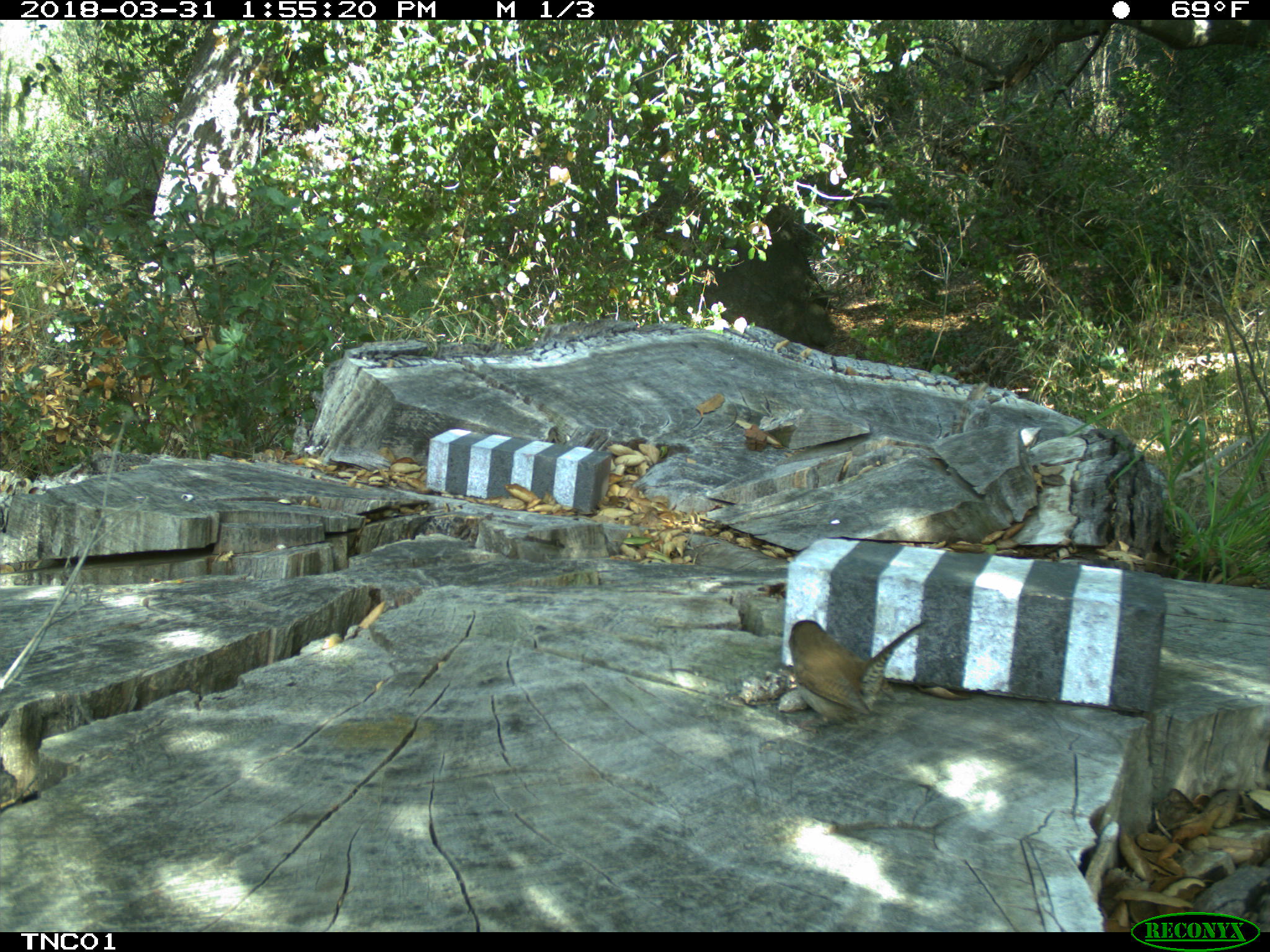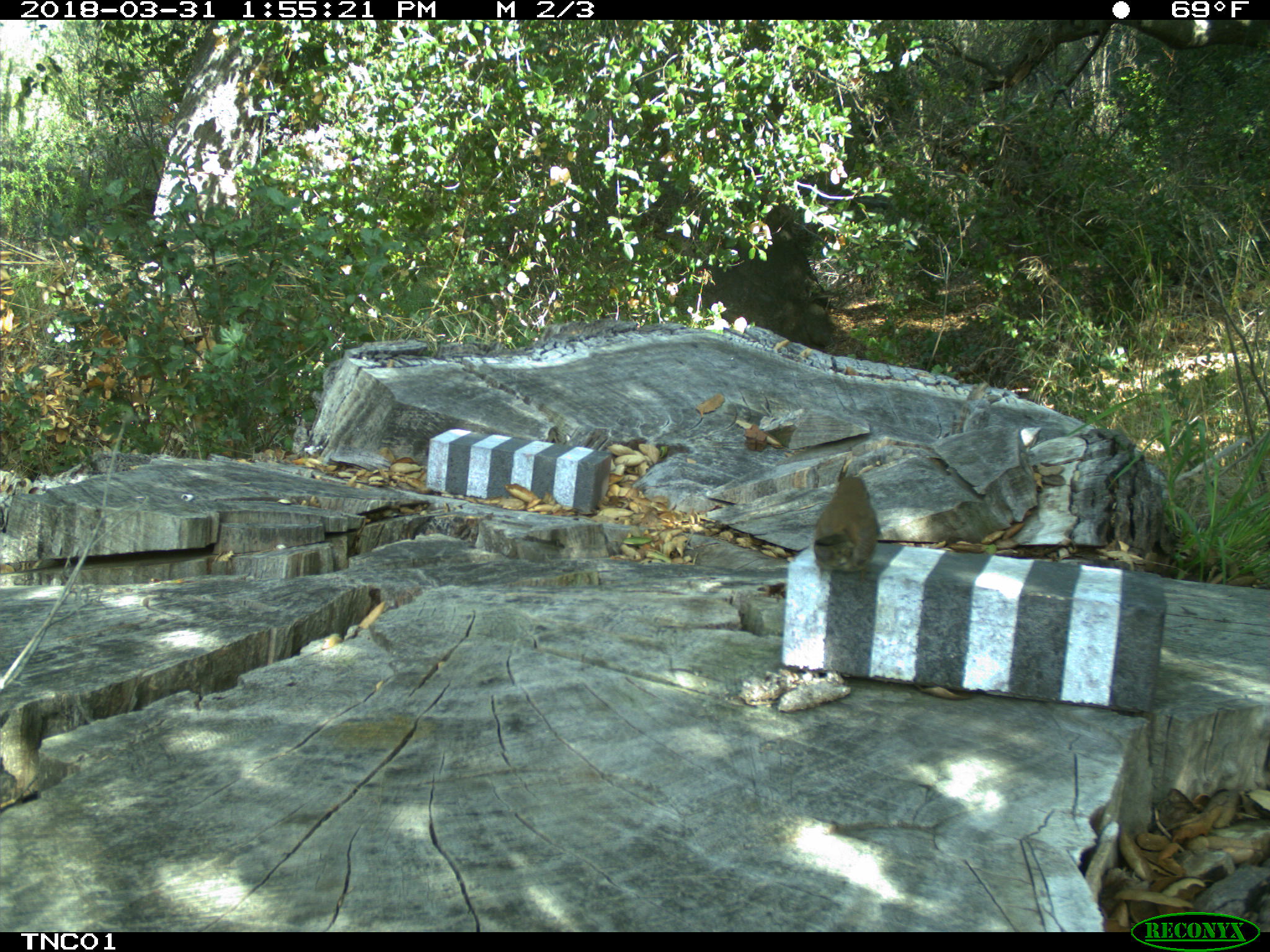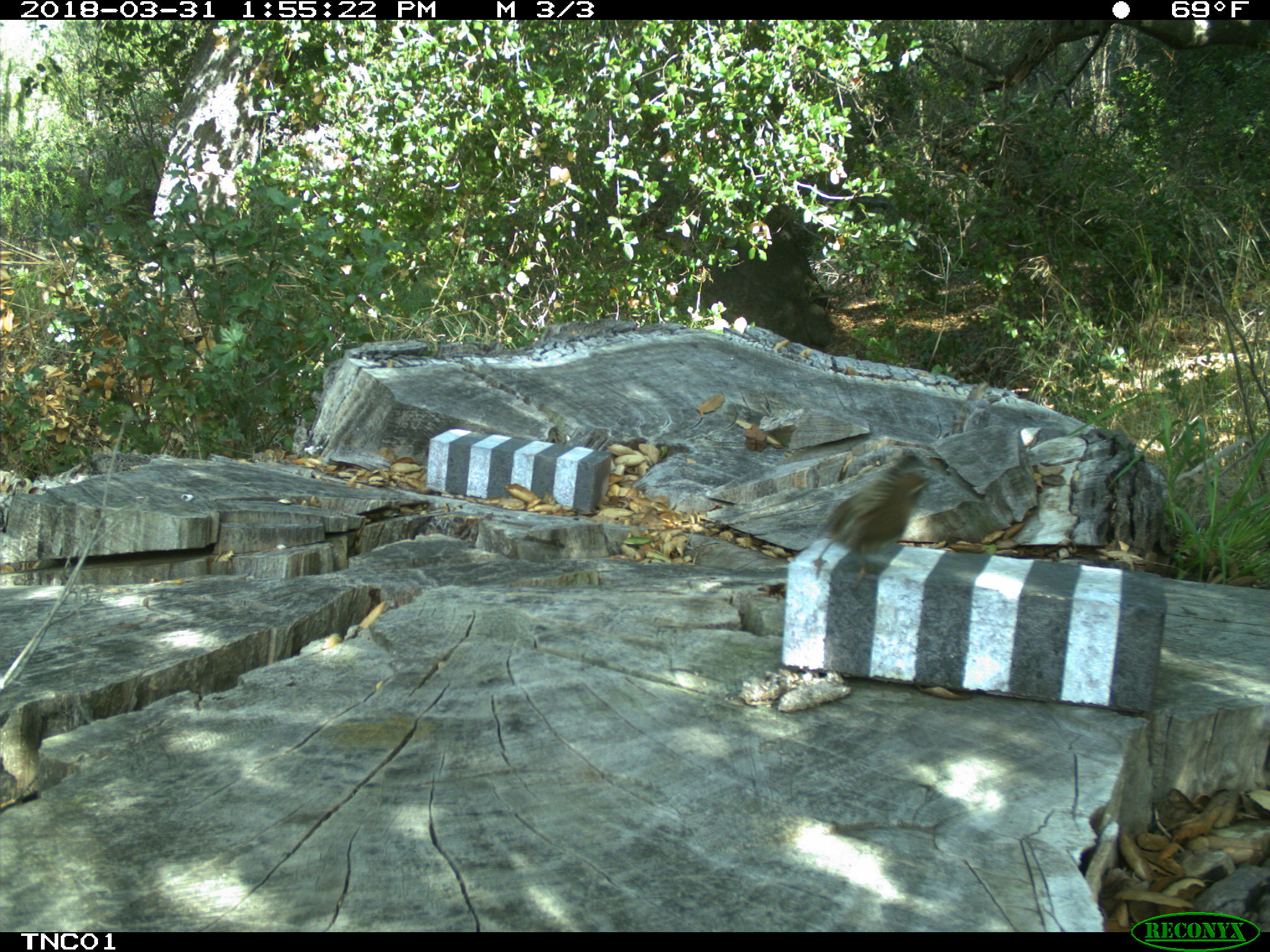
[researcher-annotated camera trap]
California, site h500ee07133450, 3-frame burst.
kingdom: Animalia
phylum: Chordata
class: Aves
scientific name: Aves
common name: bird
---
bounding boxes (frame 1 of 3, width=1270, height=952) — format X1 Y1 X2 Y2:
bird: 788 619 926 728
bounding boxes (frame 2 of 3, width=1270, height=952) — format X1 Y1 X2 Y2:
bird: 814 475 879 588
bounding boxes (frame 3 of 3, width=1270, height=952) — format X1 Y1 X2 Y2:
bird: 810 452 944 591